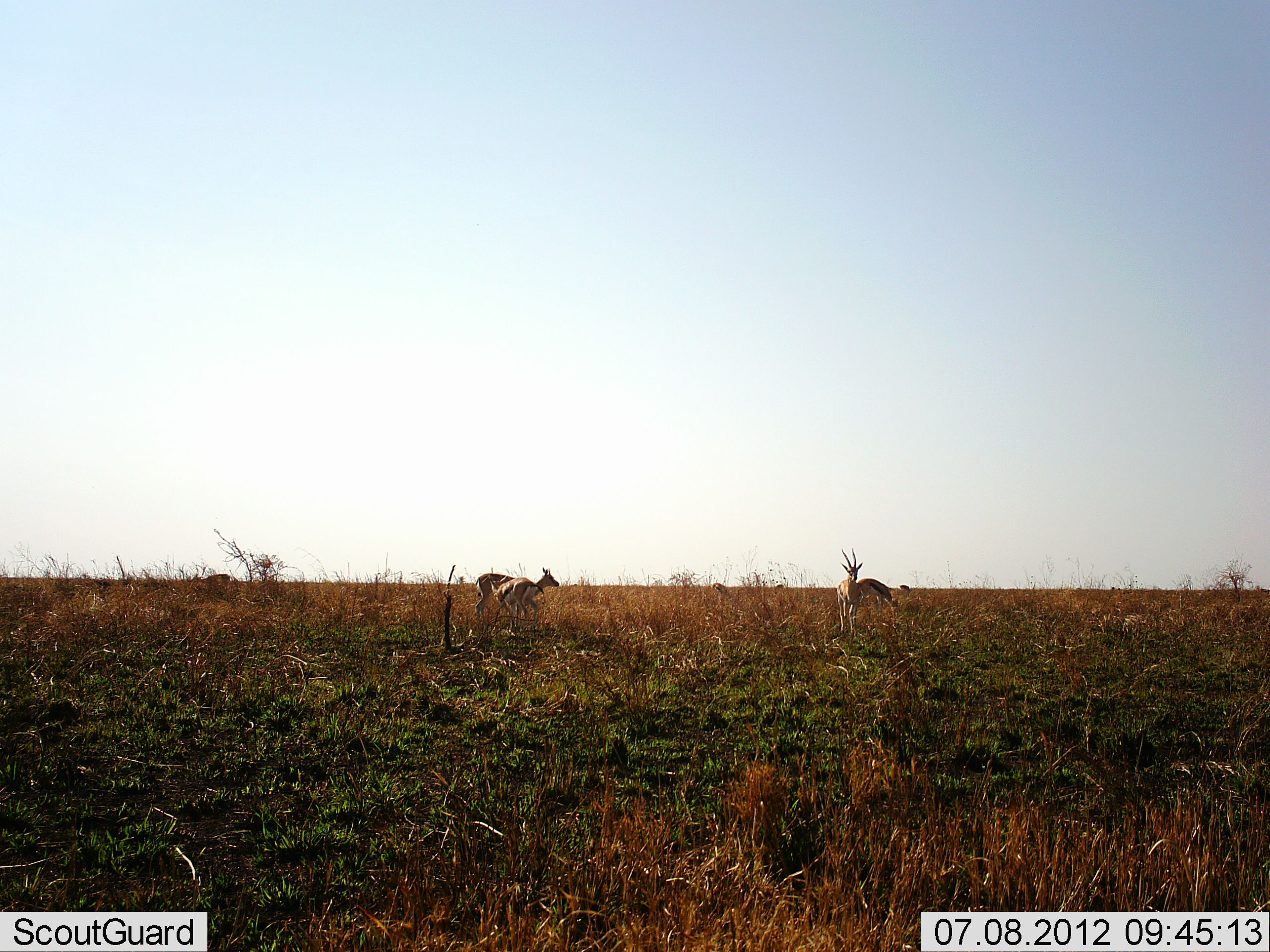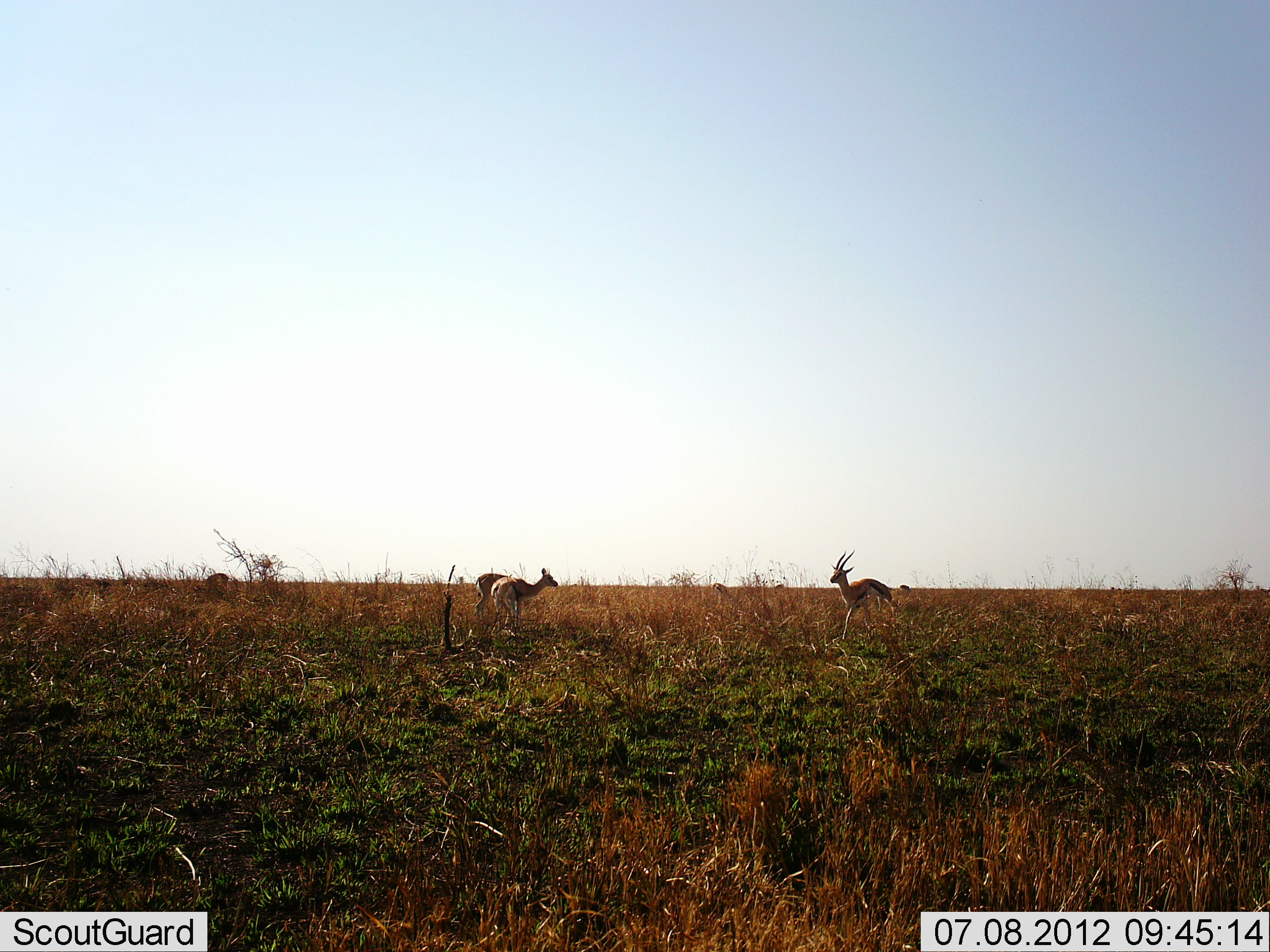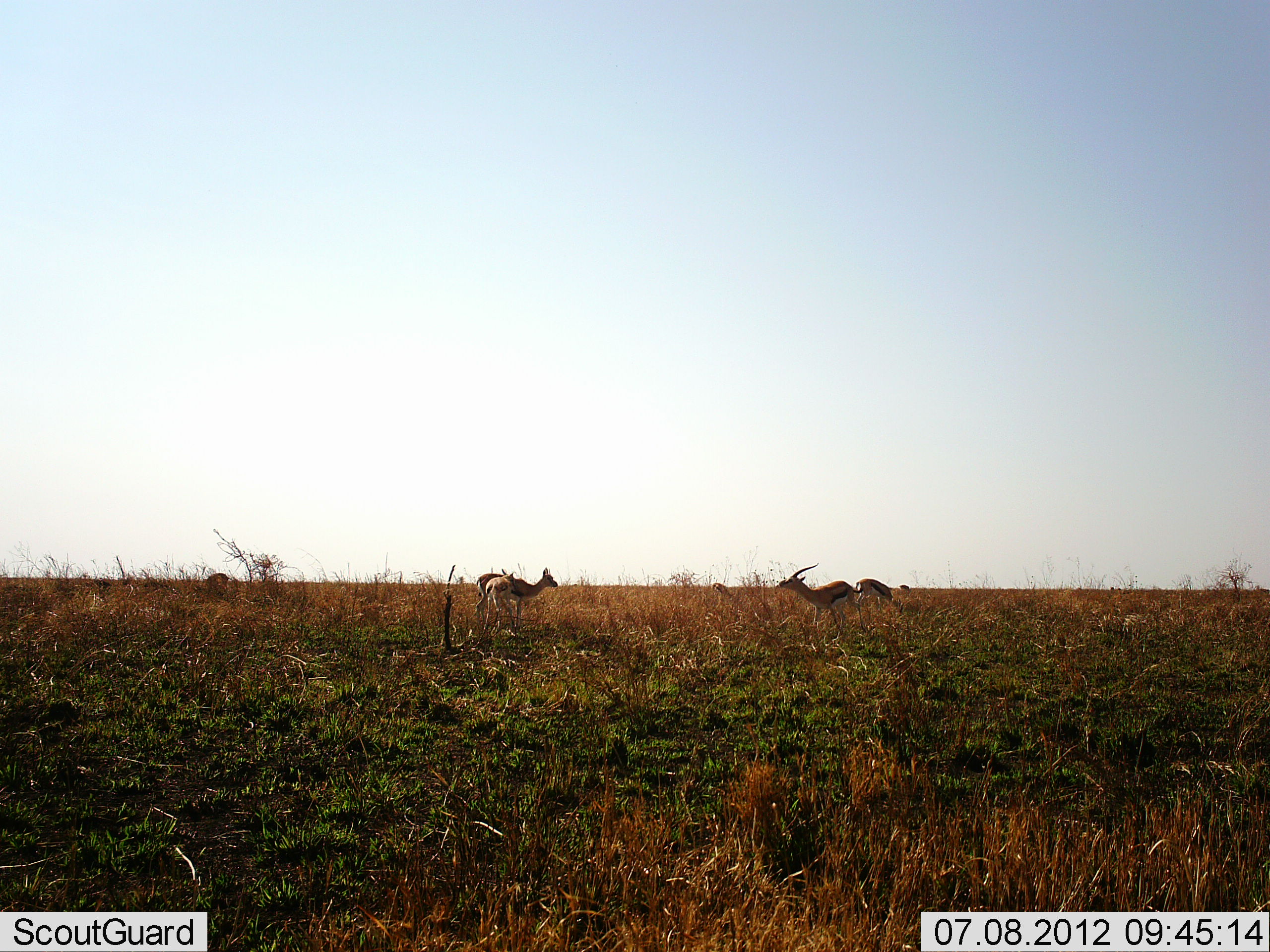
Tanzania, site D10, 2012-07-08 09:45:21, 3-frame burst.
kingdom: Animalia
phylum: Chordata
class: Mammalia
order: Artiodactyla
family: Bovidae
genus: Eudorcas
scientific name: Eudorcas thomsonii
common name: thomson's gazelle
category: gazellethomsons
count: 3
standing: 80%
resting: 0%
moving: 30%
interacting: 30%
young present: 30%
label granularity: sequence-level